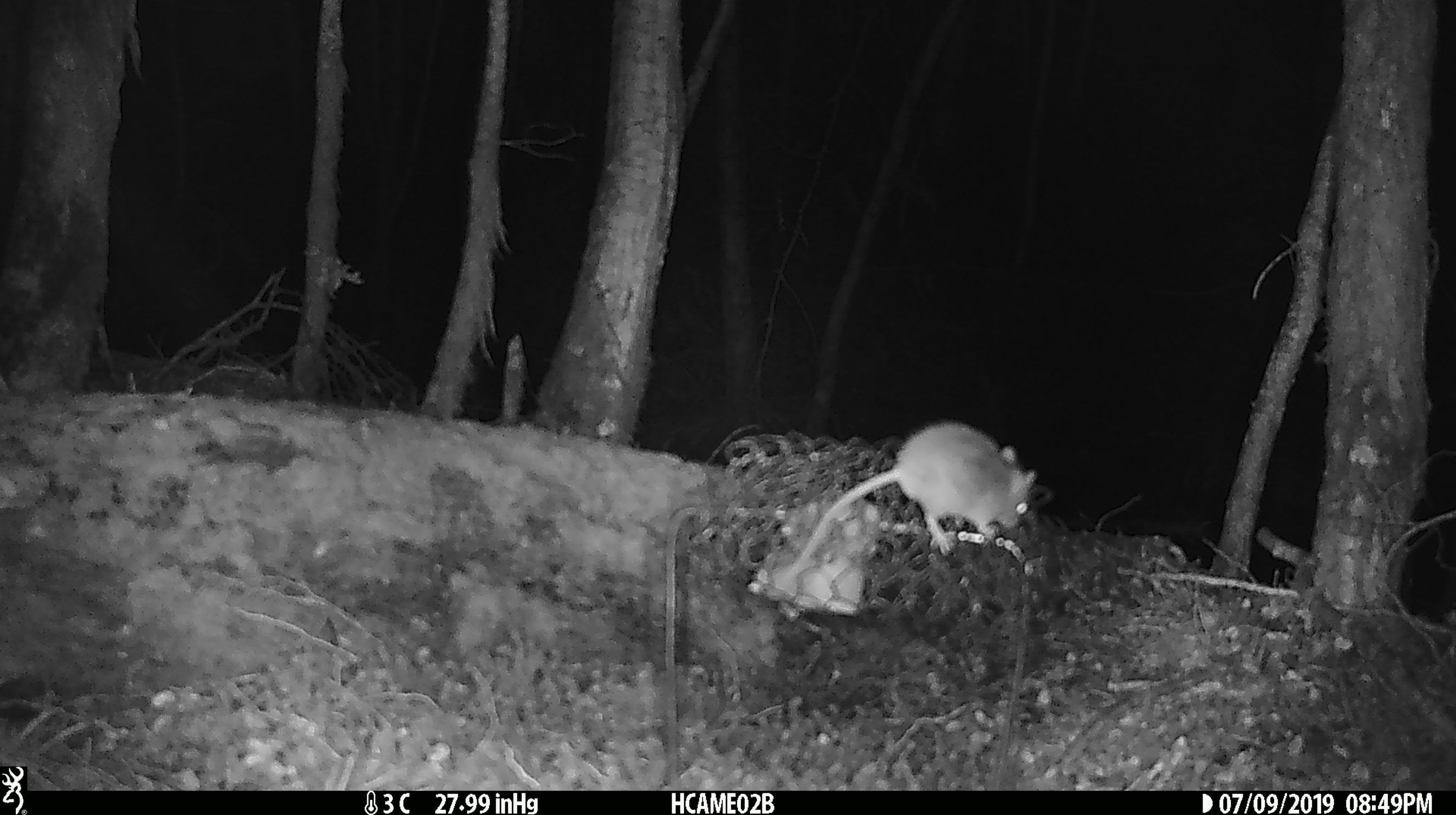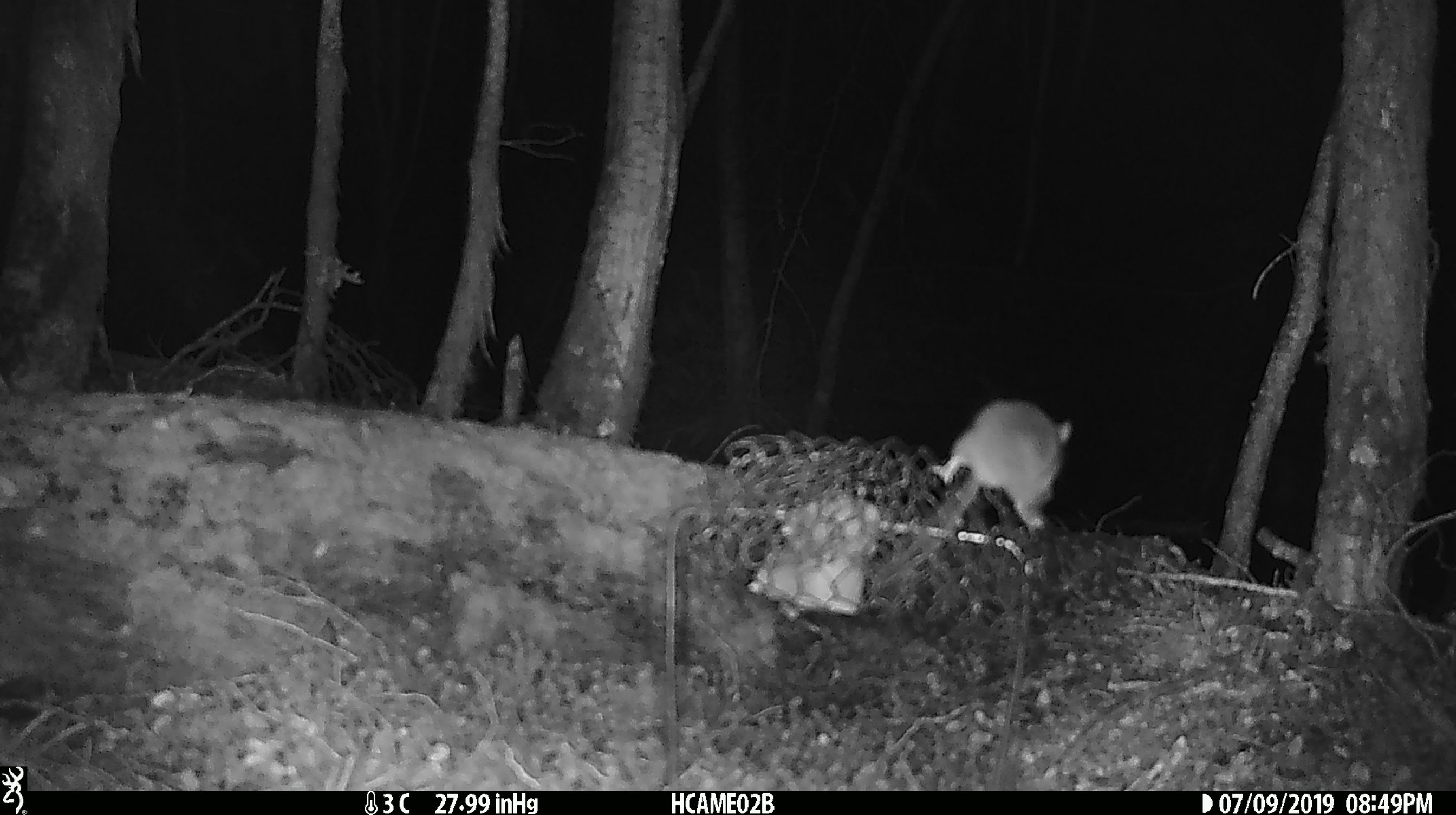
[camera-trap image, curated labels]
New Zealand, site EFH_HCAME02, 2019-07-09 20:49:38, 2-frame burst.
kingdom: Animalia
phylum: Chordata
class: Mammalia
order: Rodentia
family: Muridae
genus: Mus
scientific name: Mus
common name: mouse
Mouse (Mus).